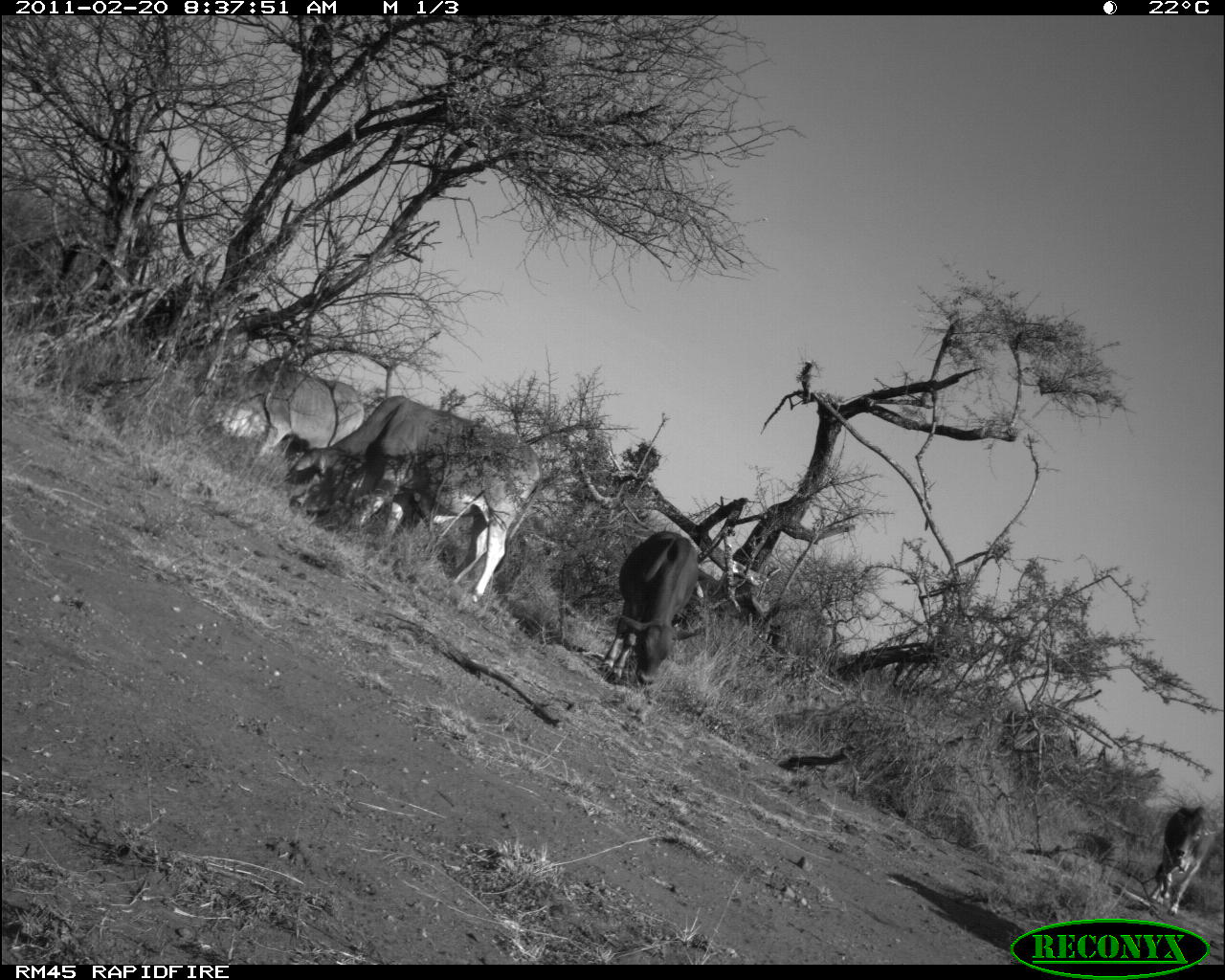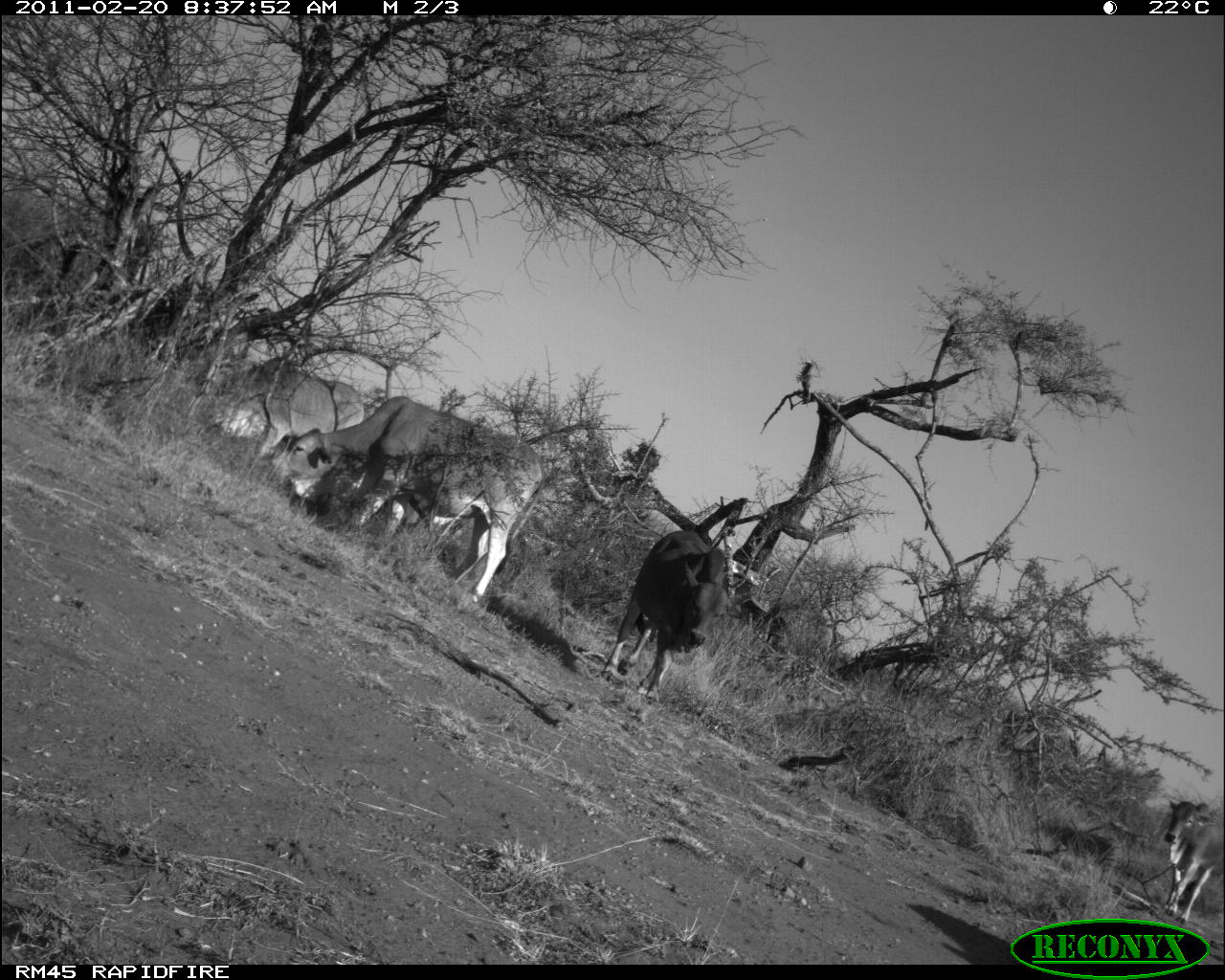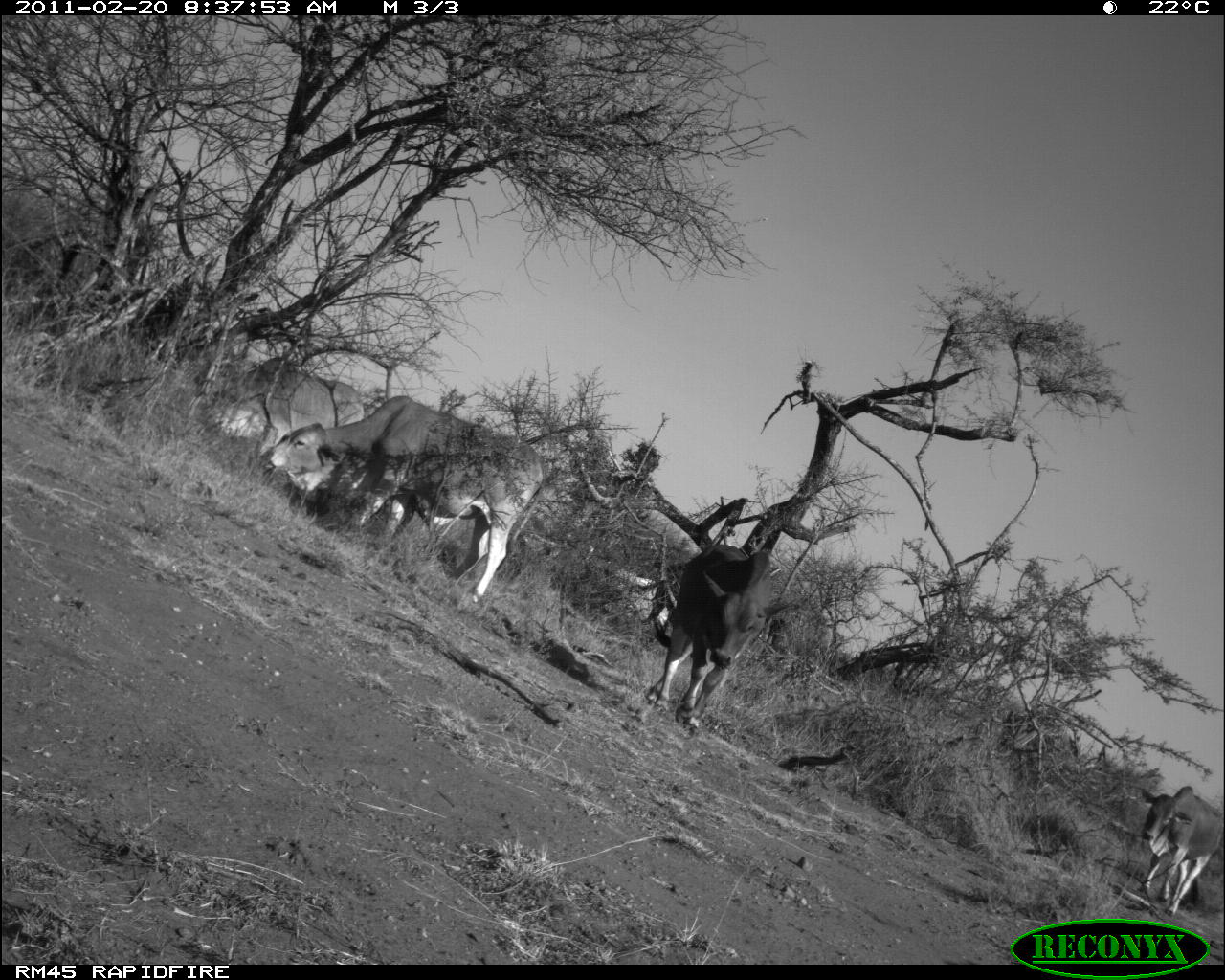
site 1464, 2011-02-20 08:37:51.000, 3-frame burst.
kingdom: Animalia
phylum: Chordata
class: Mammalia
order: Artiodactyla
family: Bovidae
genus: Bos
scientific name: Bos taurus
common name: domestic cattle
Bos taurus (domestic cattle), count 5.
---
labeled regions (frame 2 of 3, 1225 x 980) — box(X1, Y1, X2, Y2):
bos taurus: box(261, 394, 547, 608); box(602, 528, 746, 702); box(197, 357, 367, 466); box(1162, 799, 1222, 923); box(382, 497, 463, 549)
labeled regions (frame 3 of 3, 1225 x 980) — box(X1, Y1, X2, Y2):
bos taurus: box(256, 394, 548, 601); box(646, 543, 797, 731); box(193, 354, 366, 469); box(1135, 784, 1223, 916)